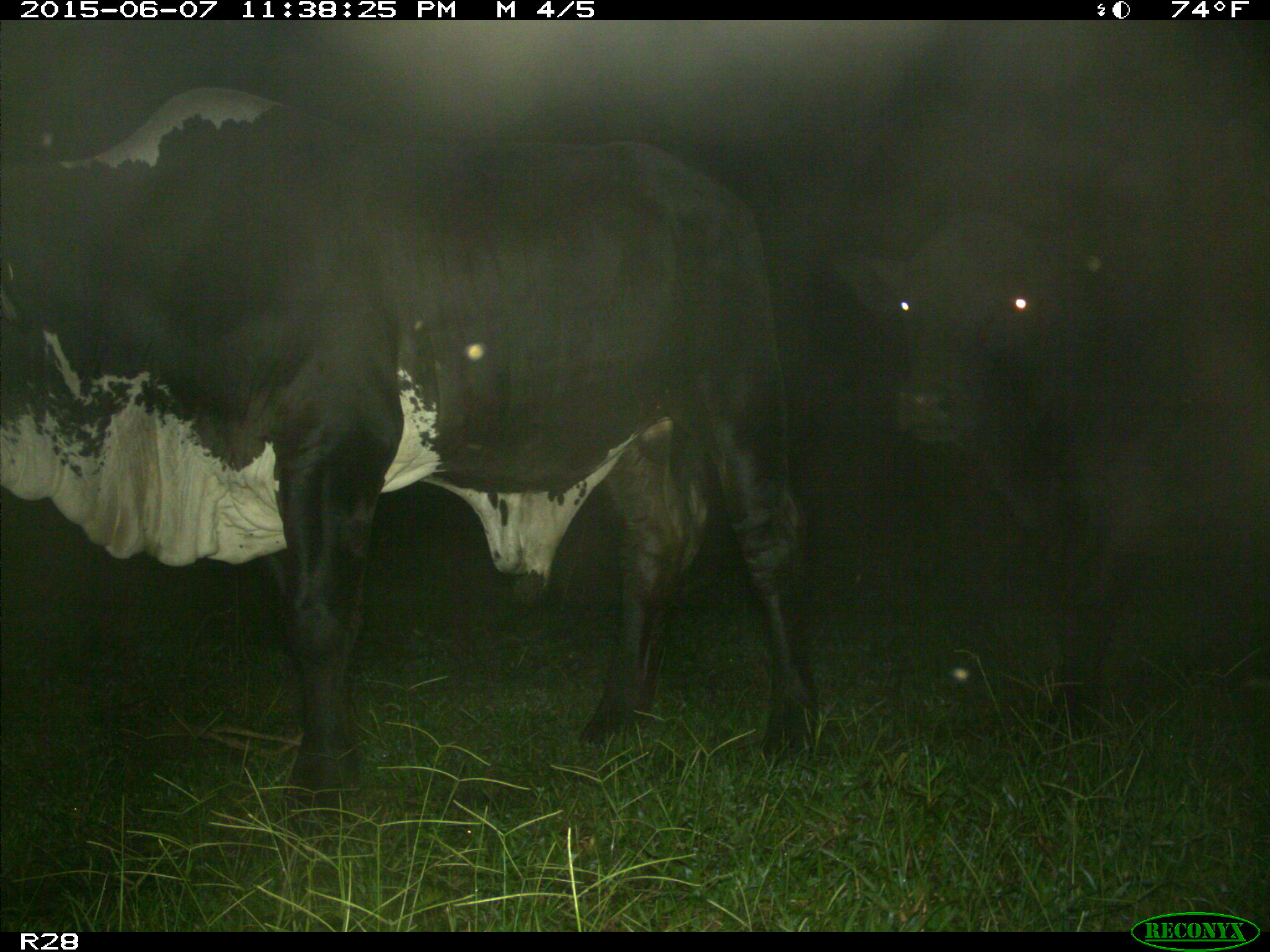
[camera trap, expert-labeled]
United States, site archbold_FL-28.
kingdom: Animalia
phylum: Chordata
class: Mammalia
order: Artiodactyla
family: Bovidae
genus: Bos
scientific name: Bos taurus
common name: domestic cow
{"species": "Bos taurus (domestic cow)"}